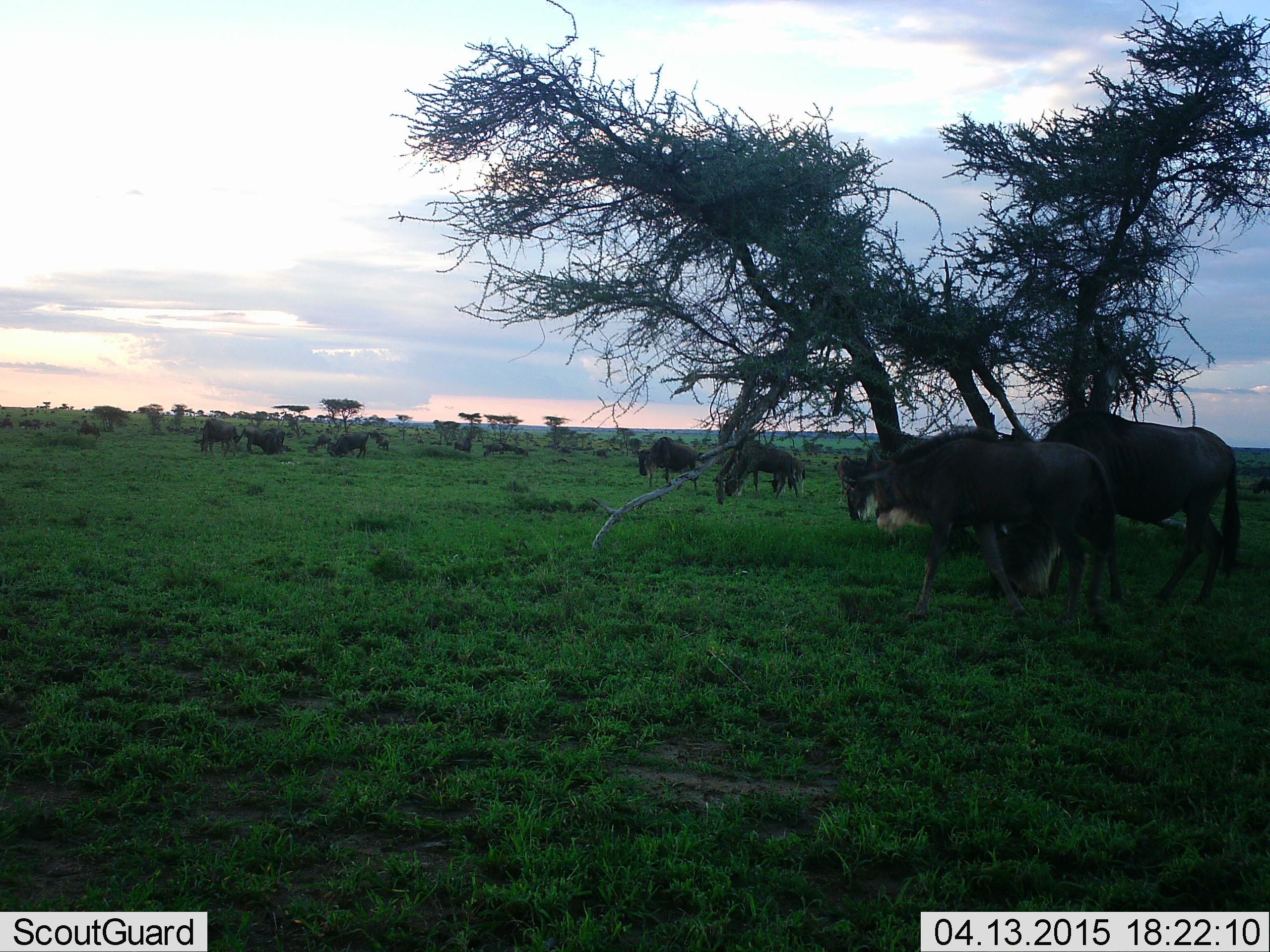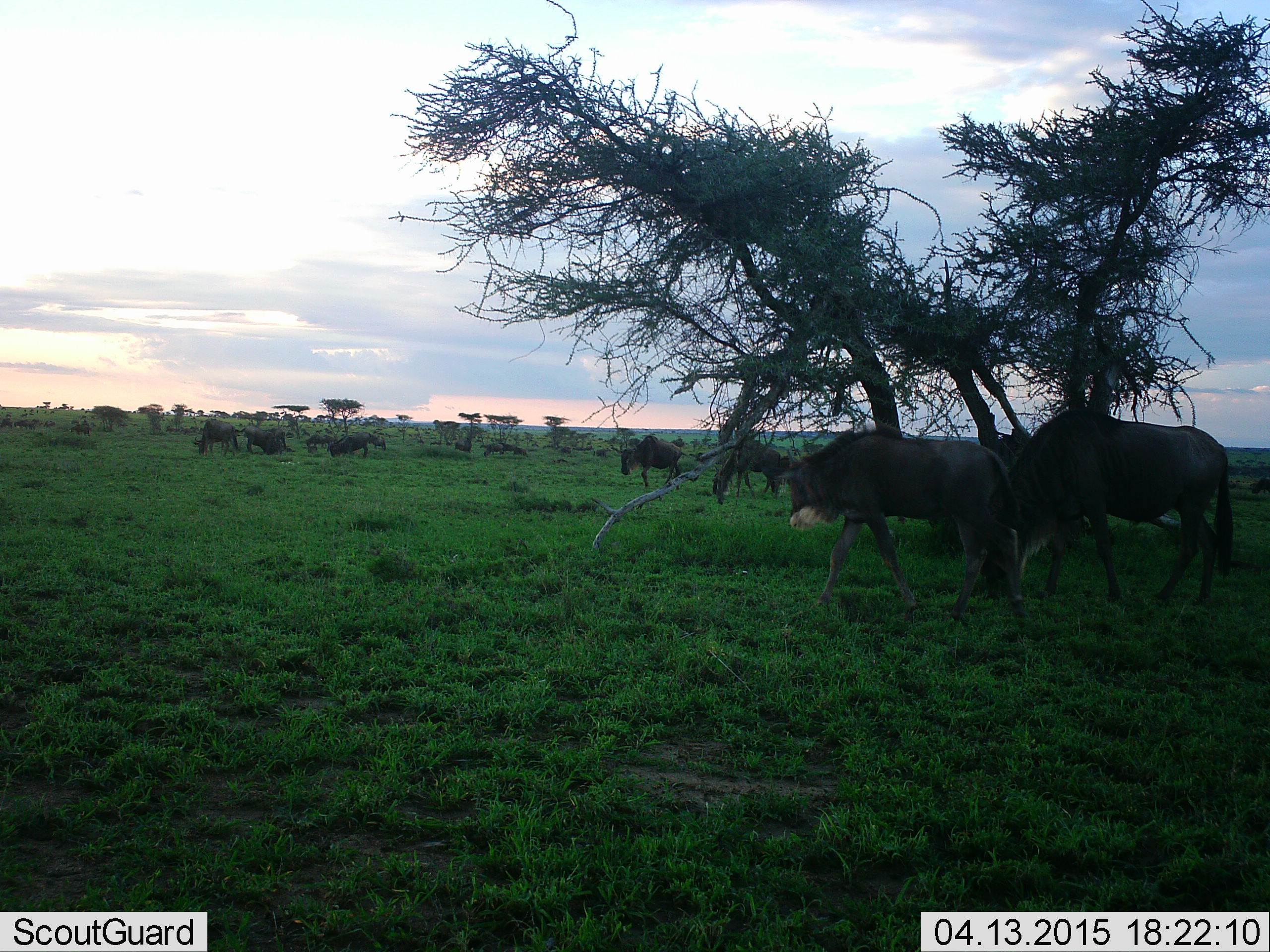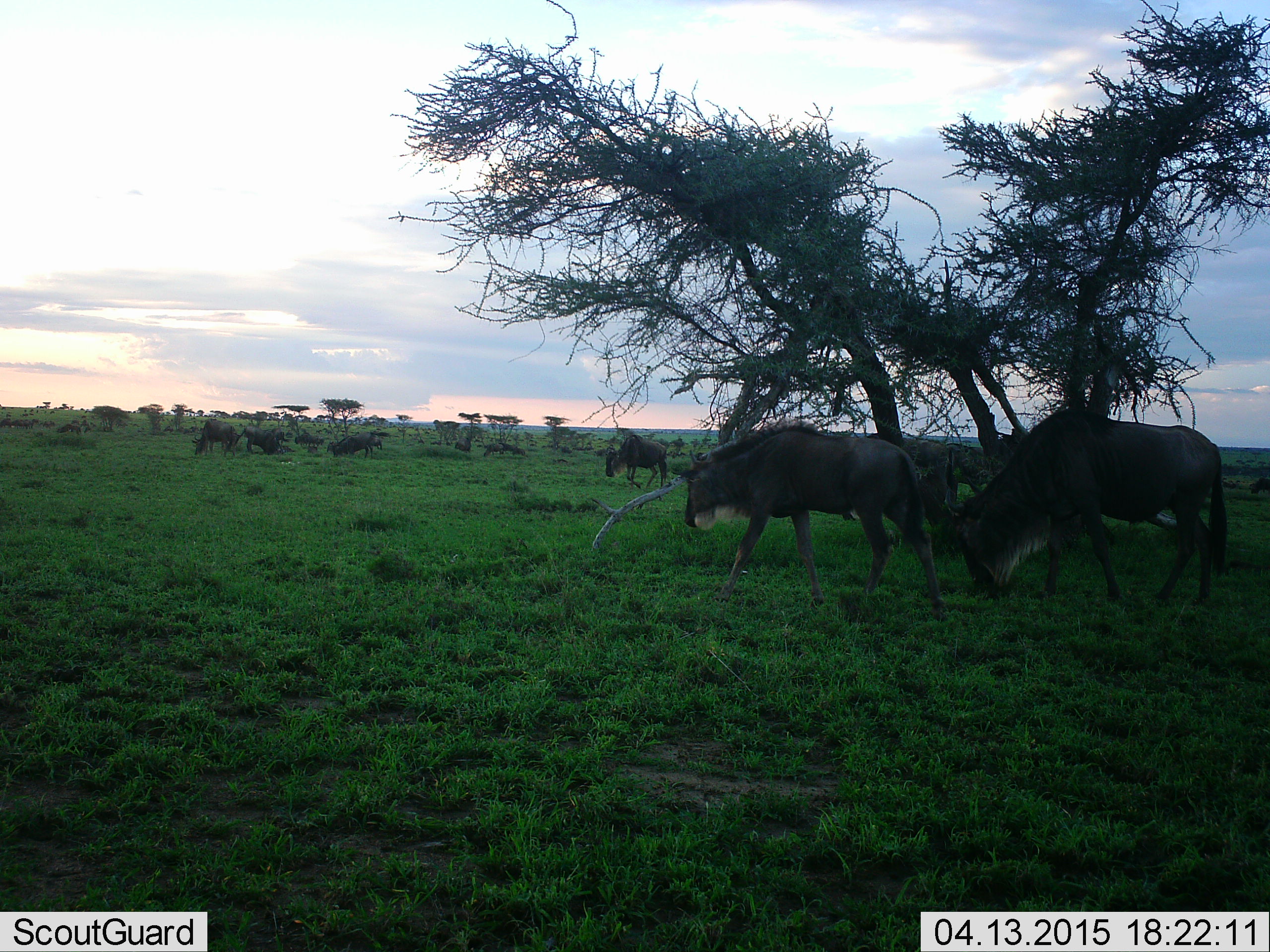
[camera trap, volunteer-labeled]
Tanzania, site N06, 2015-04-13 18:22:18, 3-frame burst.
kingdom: Animalia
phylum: Chordata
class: Mammalia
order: Artiodactyla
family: Bovidae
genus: Connochaetes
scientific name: Connochaetes taurinus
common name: blue wildebeest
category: wildebeest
Wildebeest (blue wildebeest) (Connochaetes taurinus), count 11-50. Behavior (volunteer vote fractions): standing 60%, resting 20%, moving 100%, interacting 10%. Young present (vote fraction): 10%. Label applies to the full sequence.